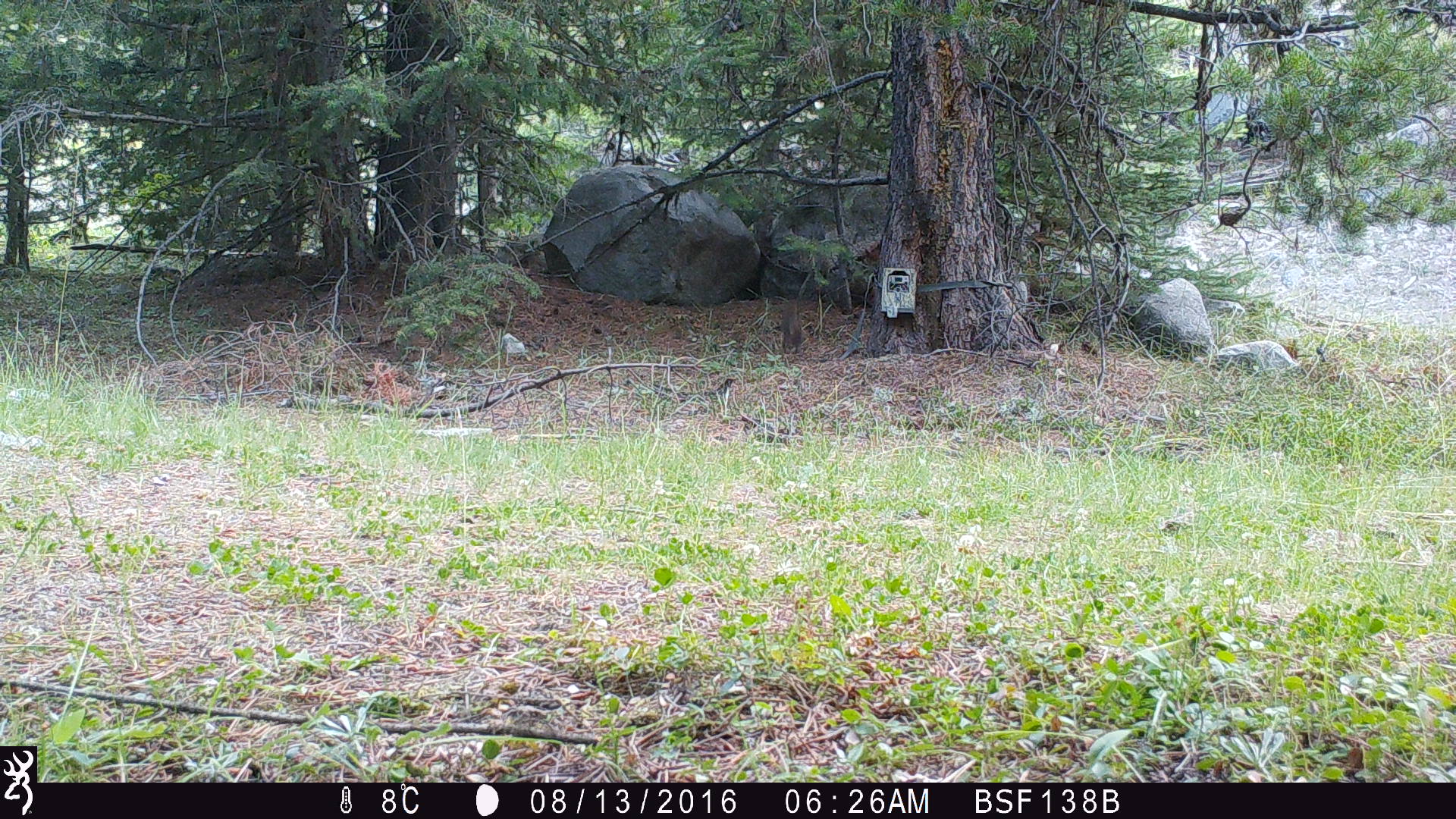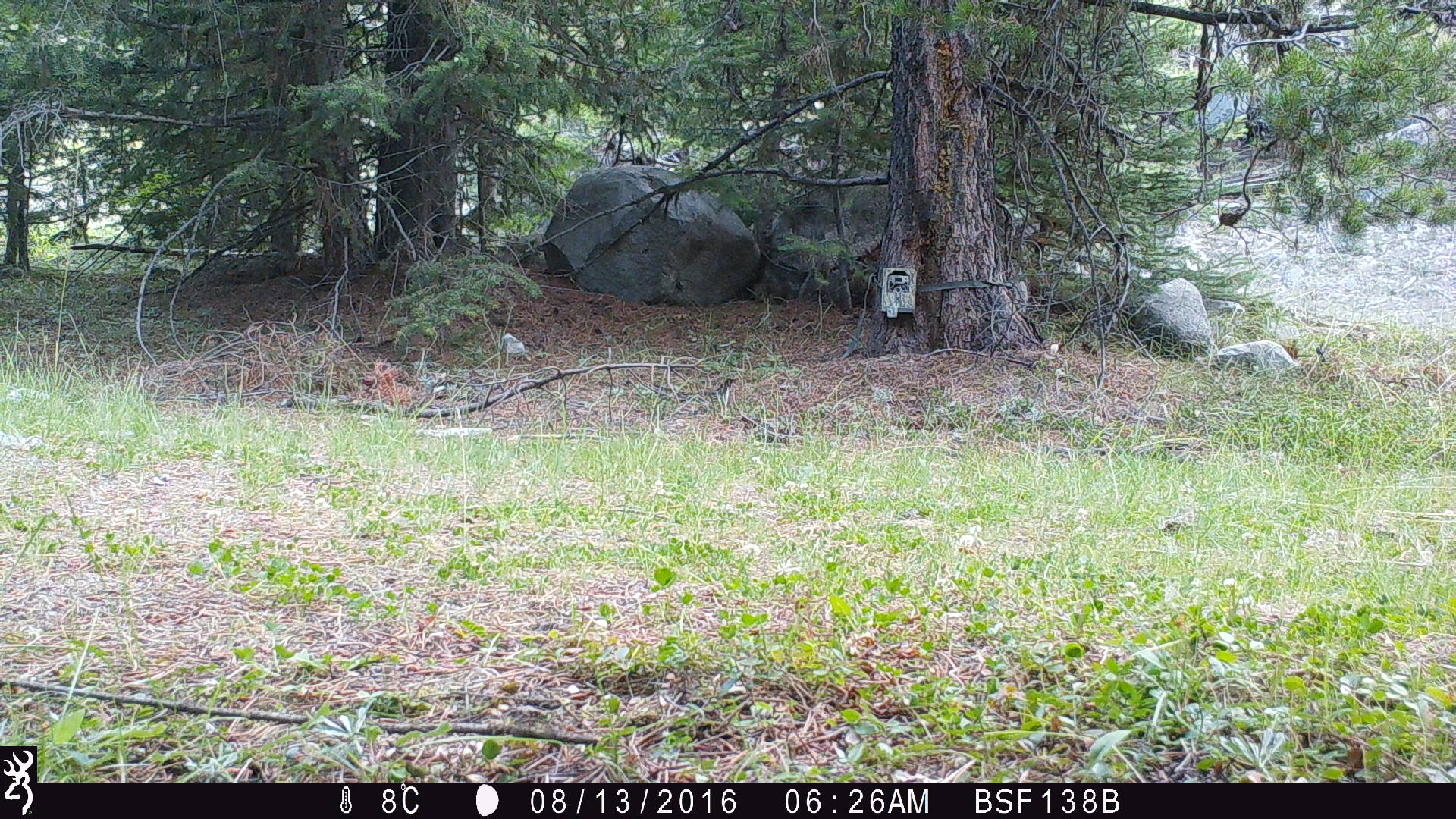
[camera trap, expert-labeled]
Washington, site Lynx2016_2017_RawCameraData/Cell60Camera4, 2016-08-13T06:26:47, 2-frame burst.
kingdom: Animalia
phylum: Chordata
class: Mammalia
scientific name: Mammalia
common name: small mammal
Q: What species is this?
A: Small mammal (Mammalia).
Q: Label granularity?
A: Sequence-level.